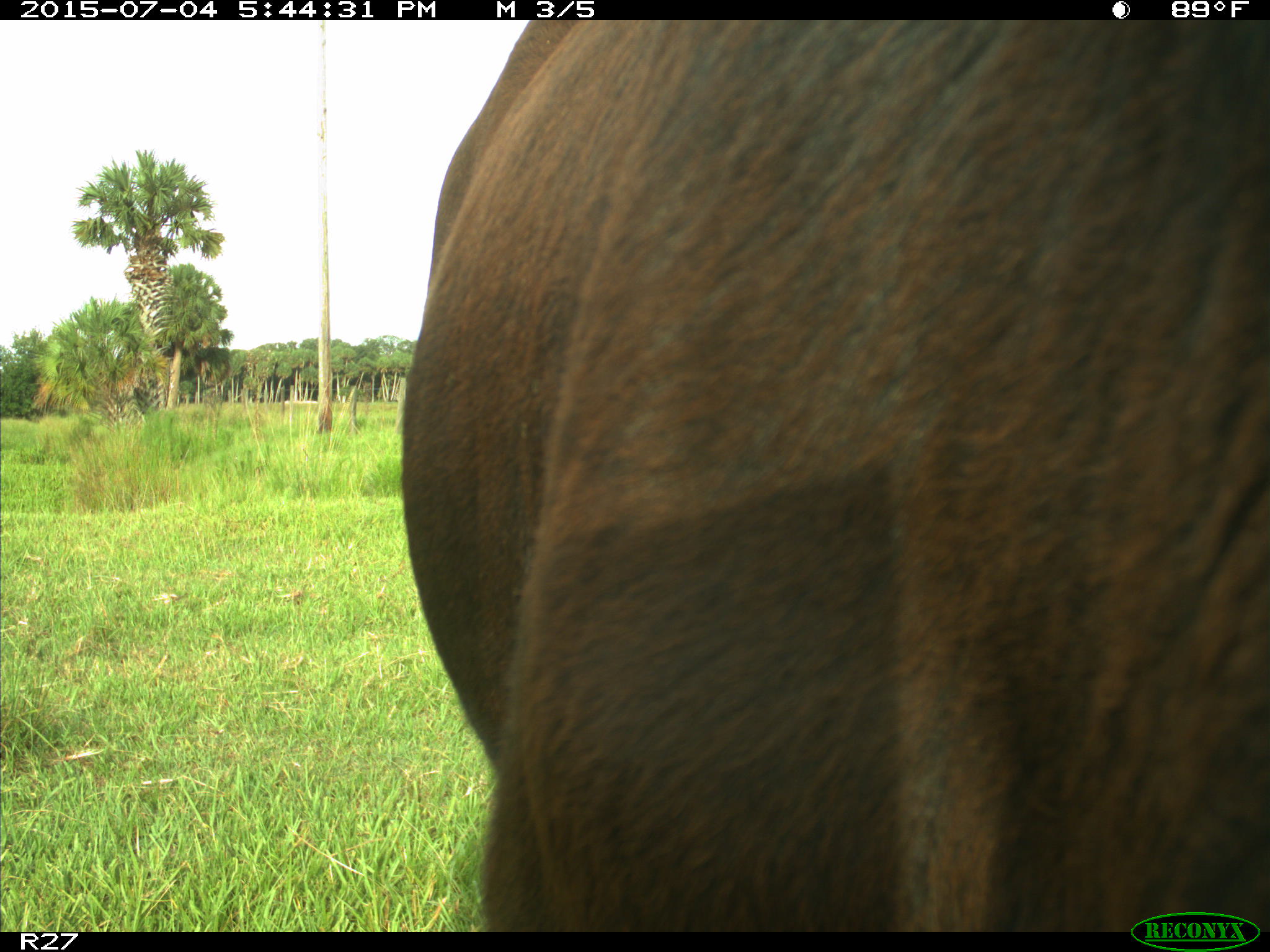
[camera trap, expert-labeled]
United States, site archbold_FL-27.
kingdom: Animalia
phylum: Chordata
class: Mammalia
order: Artiodactyla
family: Bovidae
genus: Bos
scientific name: Bos taurus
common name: domestic cow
Bos taurus (domestic cow).